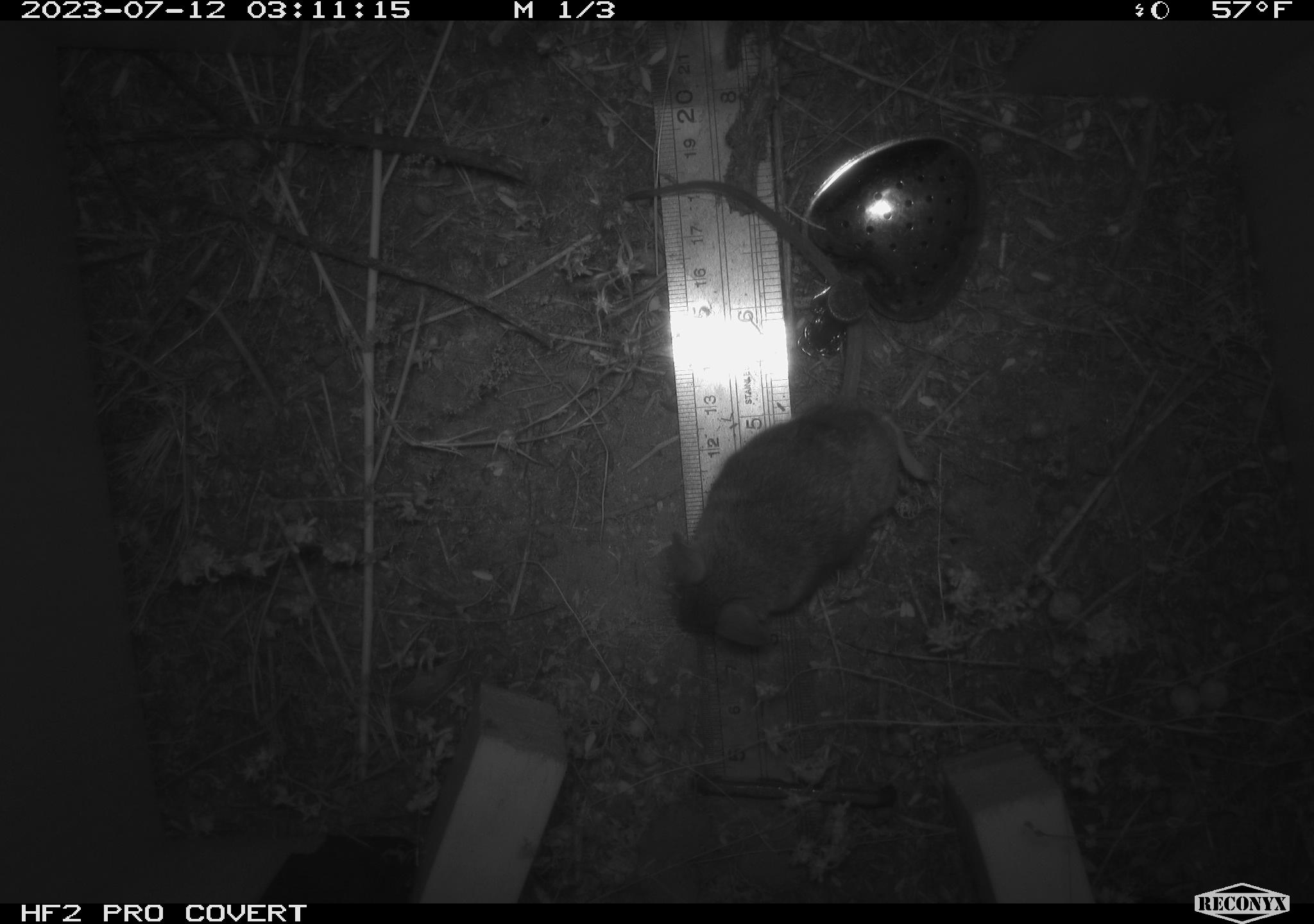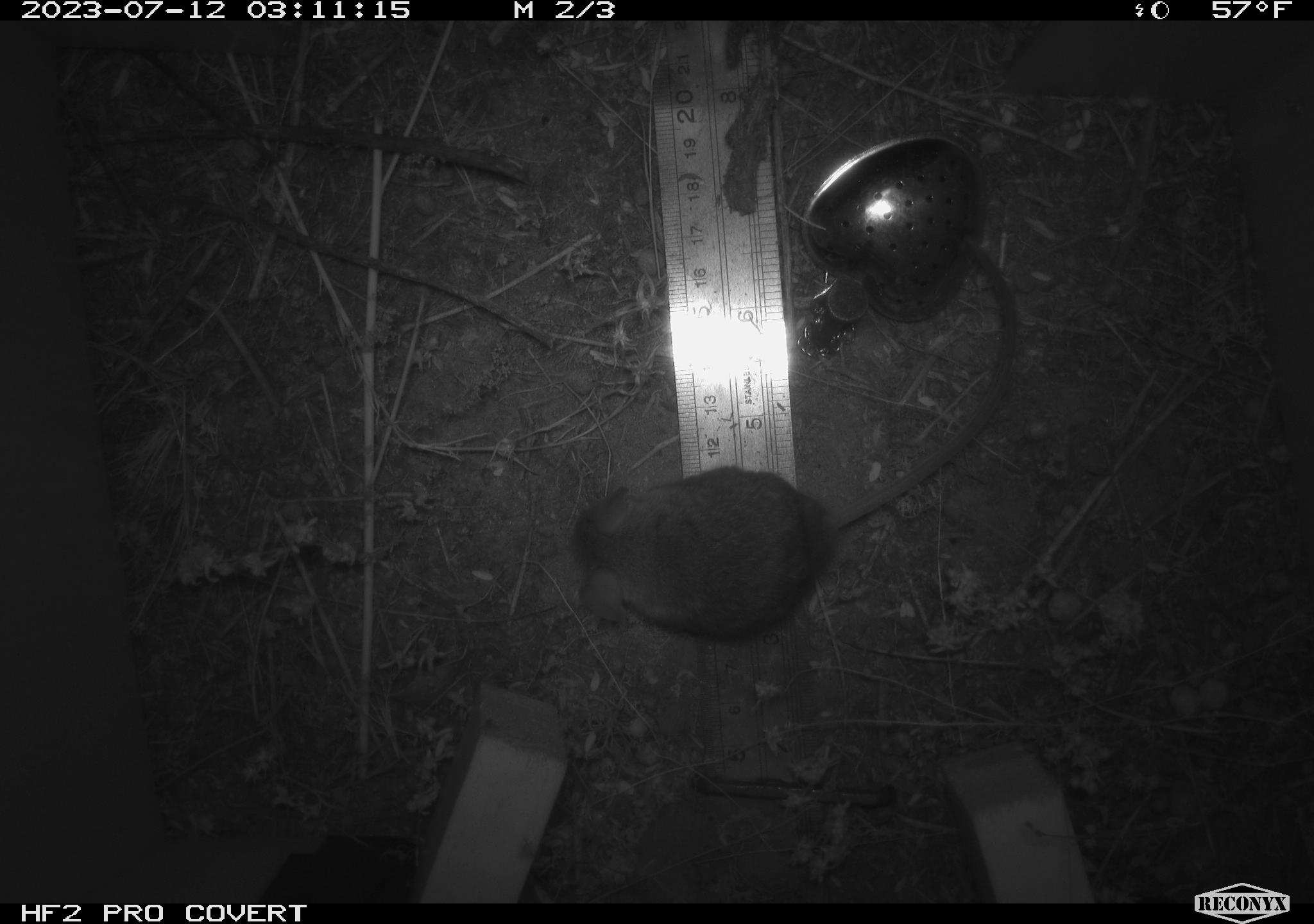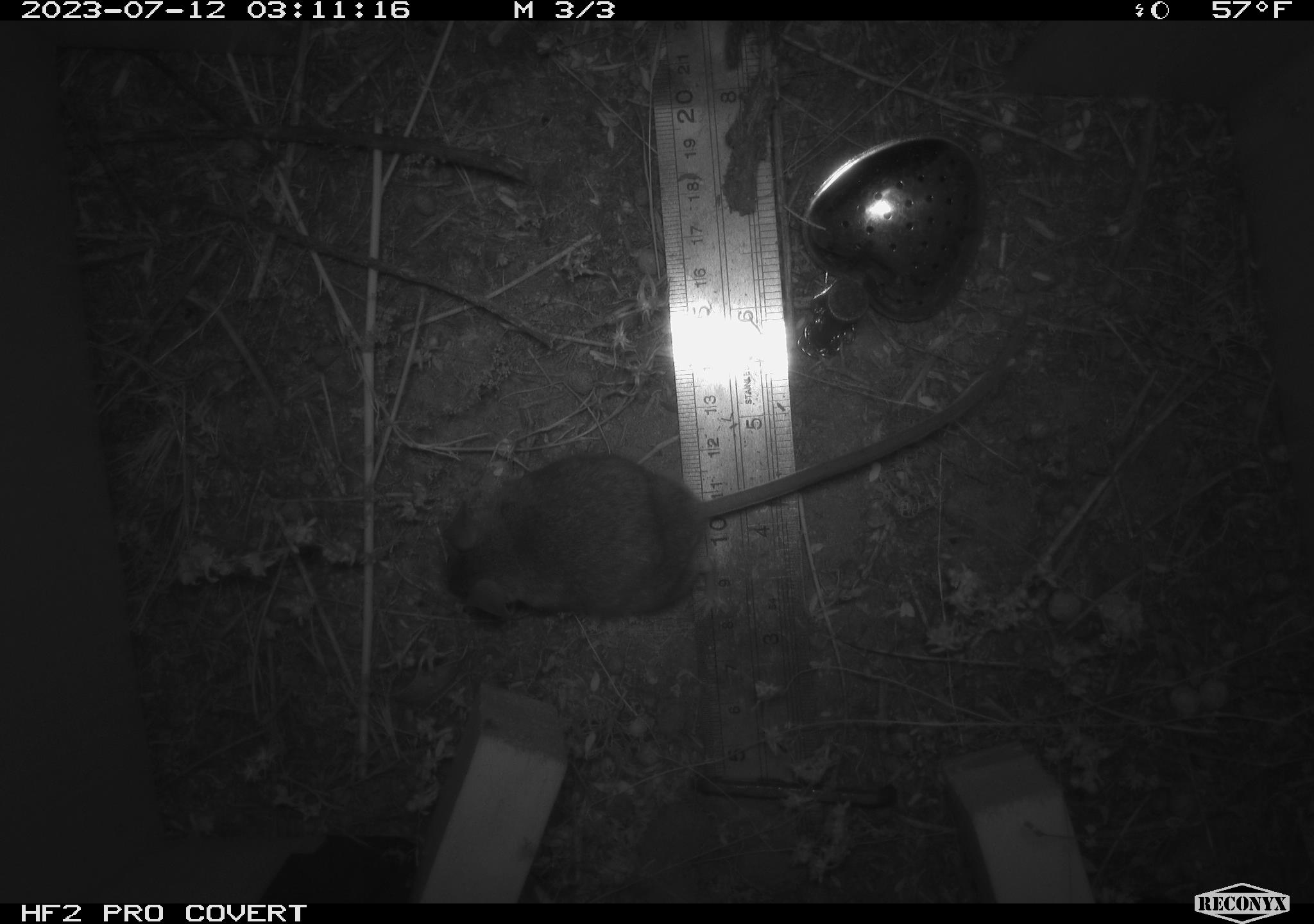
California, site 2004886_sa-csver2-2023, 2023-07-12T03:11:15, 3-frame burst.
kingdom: Animalia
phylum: Chordata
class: Mammalia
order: Rodentia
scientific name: Rodentia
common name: mouse species